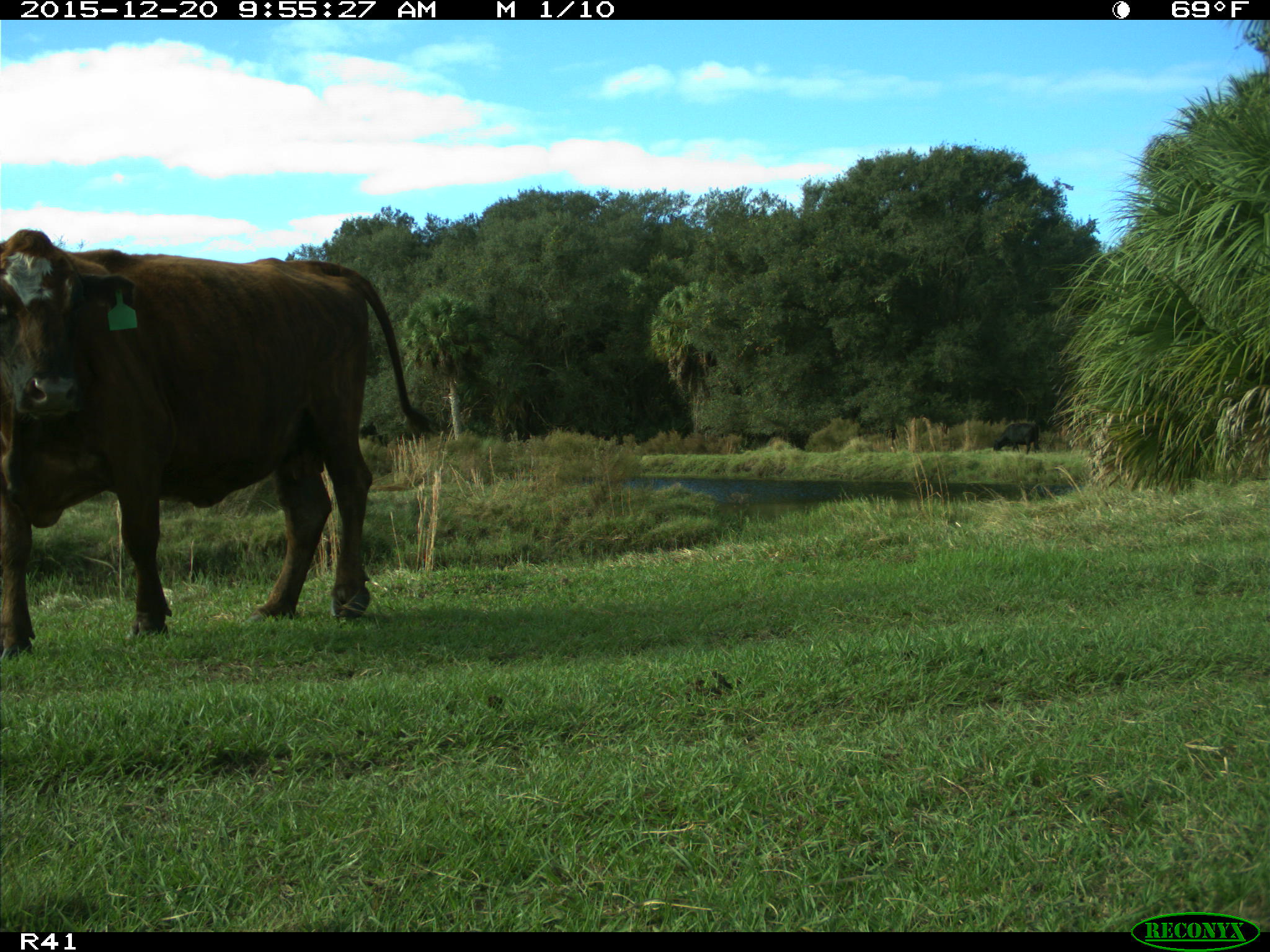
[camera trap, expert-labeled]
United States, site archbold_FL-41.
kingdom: Animalia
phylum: Chordata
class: Mammalia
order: Artiodactyla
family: Bovidae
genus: Bos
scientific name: Bos taurus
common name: domestic cow